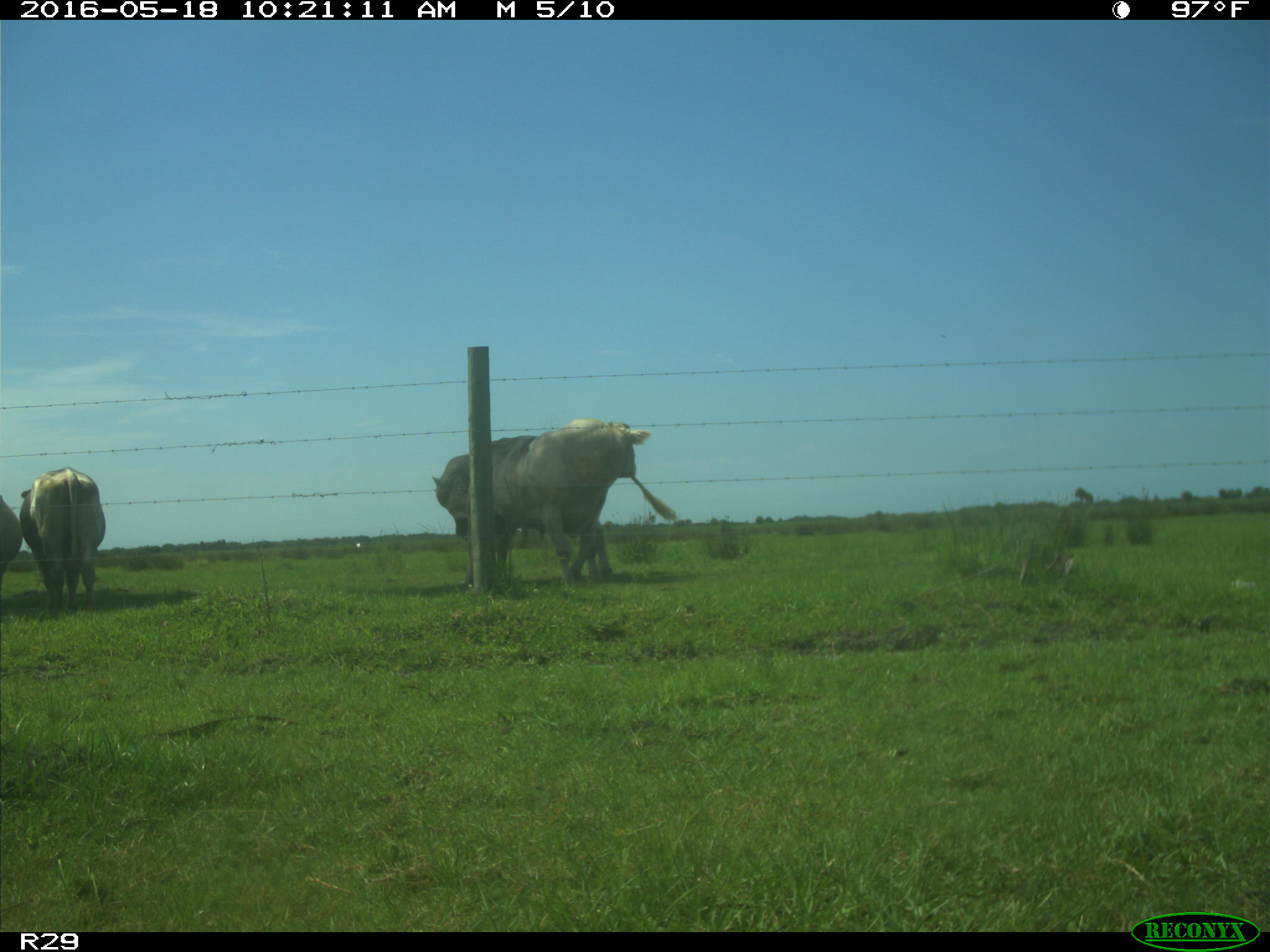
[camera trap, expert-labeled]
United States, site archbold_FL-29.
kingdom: Animalia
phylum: Chordata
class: Mammalia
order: Artiodactyla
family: Bovidae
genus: Bos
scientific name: Bos taurus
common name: domestic cow